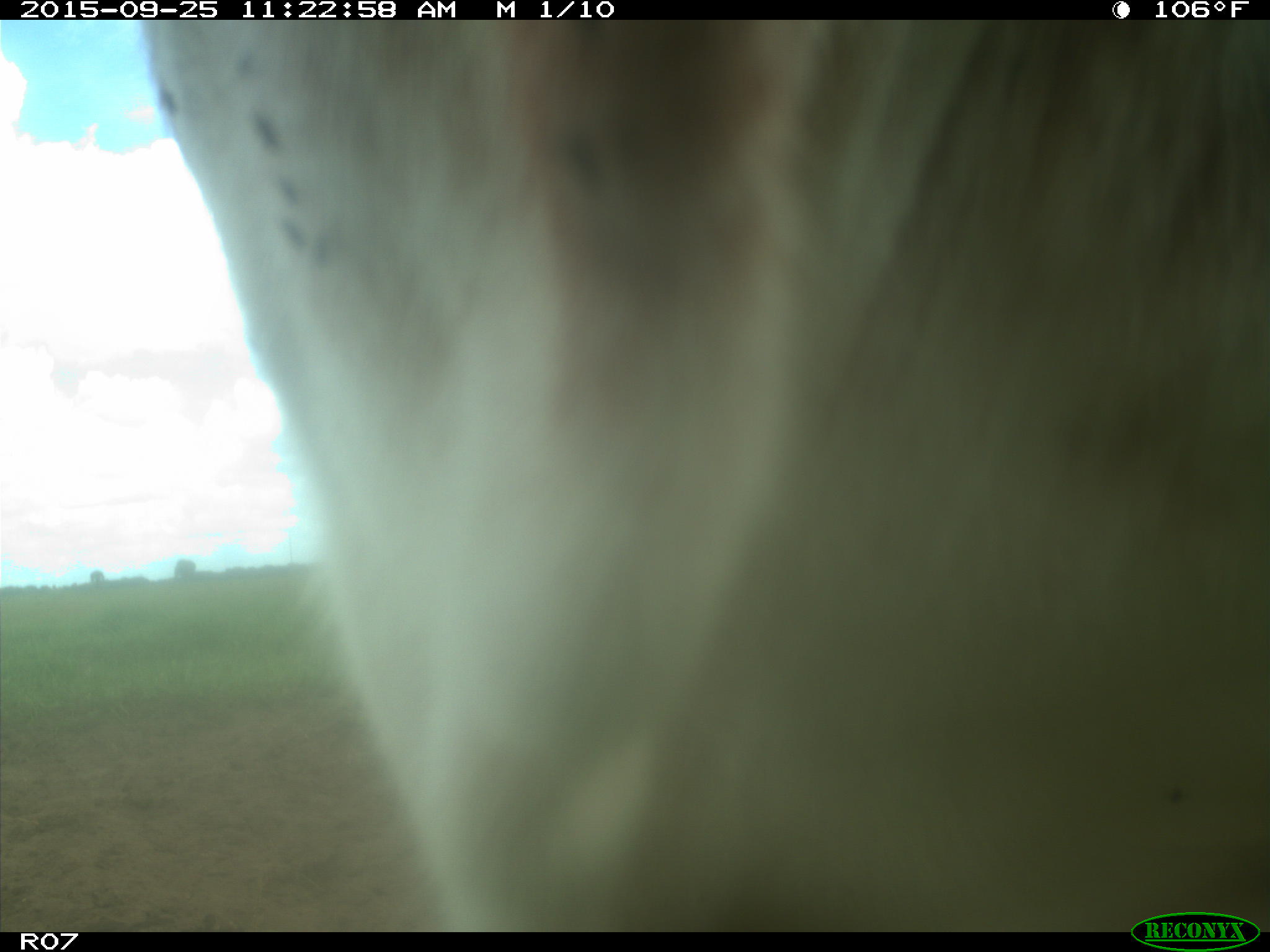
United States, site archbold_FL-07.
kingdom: Animalia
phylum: Chordata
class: Mammalia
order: Artiodactyla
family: Bovidae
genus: Bos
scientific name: Bos taurus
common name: domestic cow